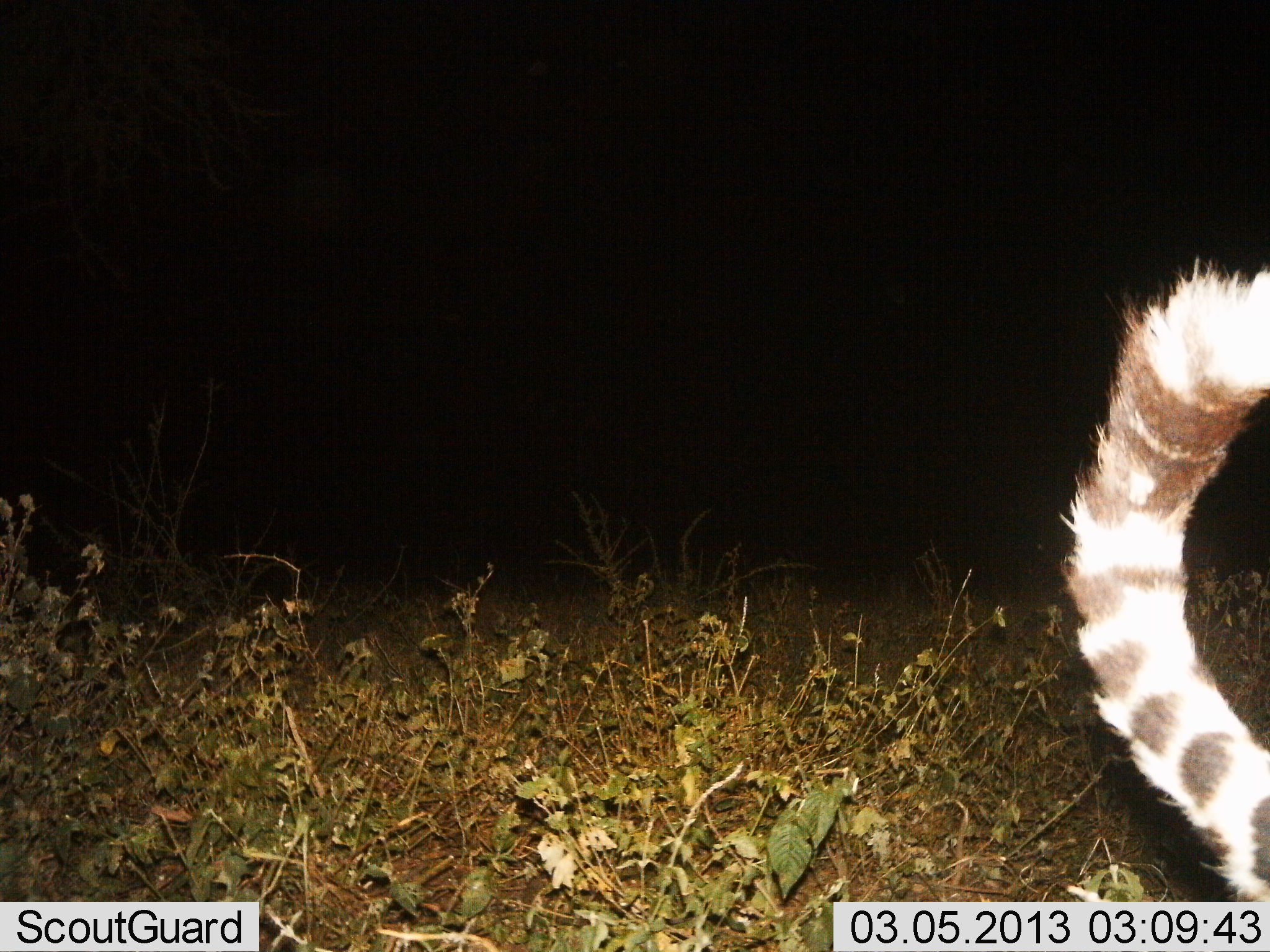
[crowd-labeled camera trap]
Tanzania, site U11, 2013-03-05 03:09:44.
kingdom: Animalia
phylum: Chordata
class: Mammalia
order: Carnivora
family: Felidae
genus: Acinonyx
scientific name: Acinonyx jubatus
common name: cheetah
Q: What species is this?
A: Cheetah (Acinonyx jubatus).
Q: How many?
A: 1.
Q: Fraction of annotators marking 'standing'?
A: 20%.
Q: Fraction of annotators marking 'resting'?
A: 0%.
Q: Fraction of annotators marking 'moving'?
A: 80%.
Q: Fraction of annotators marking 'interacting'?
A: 0%.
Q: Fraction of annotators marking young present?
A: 0%.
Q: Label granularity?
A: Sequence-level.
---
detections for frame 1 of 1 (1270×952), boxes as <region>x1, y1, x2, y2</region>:
animal: <region>1065, 257, 1270, 898</region>